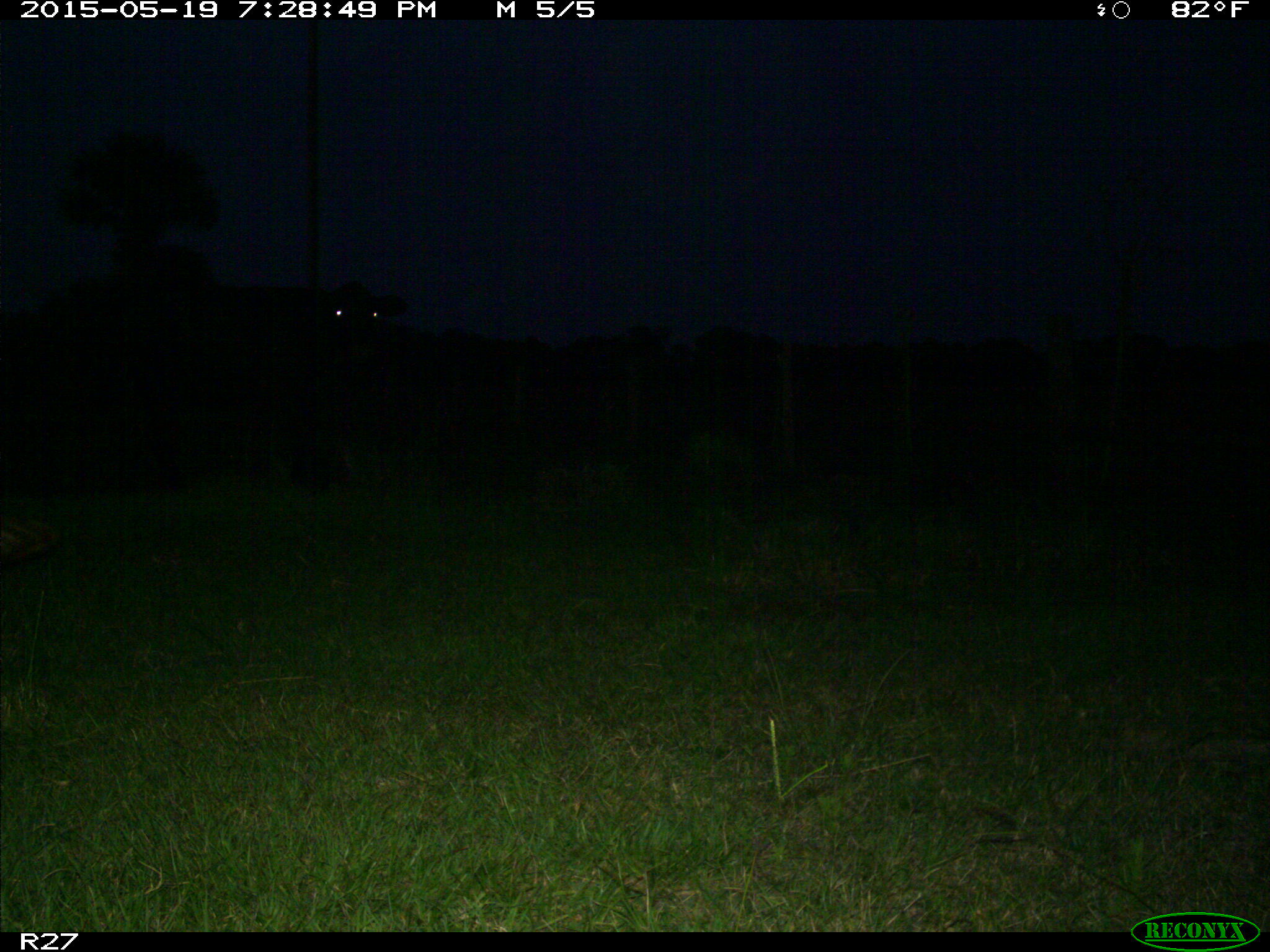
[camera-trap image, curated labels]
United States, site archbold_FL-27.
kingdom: Animalia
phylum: Chordata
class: Mammalia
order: Artiodactyla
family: Bovidae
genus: Bos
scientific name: Bos taurus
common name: domestic cow